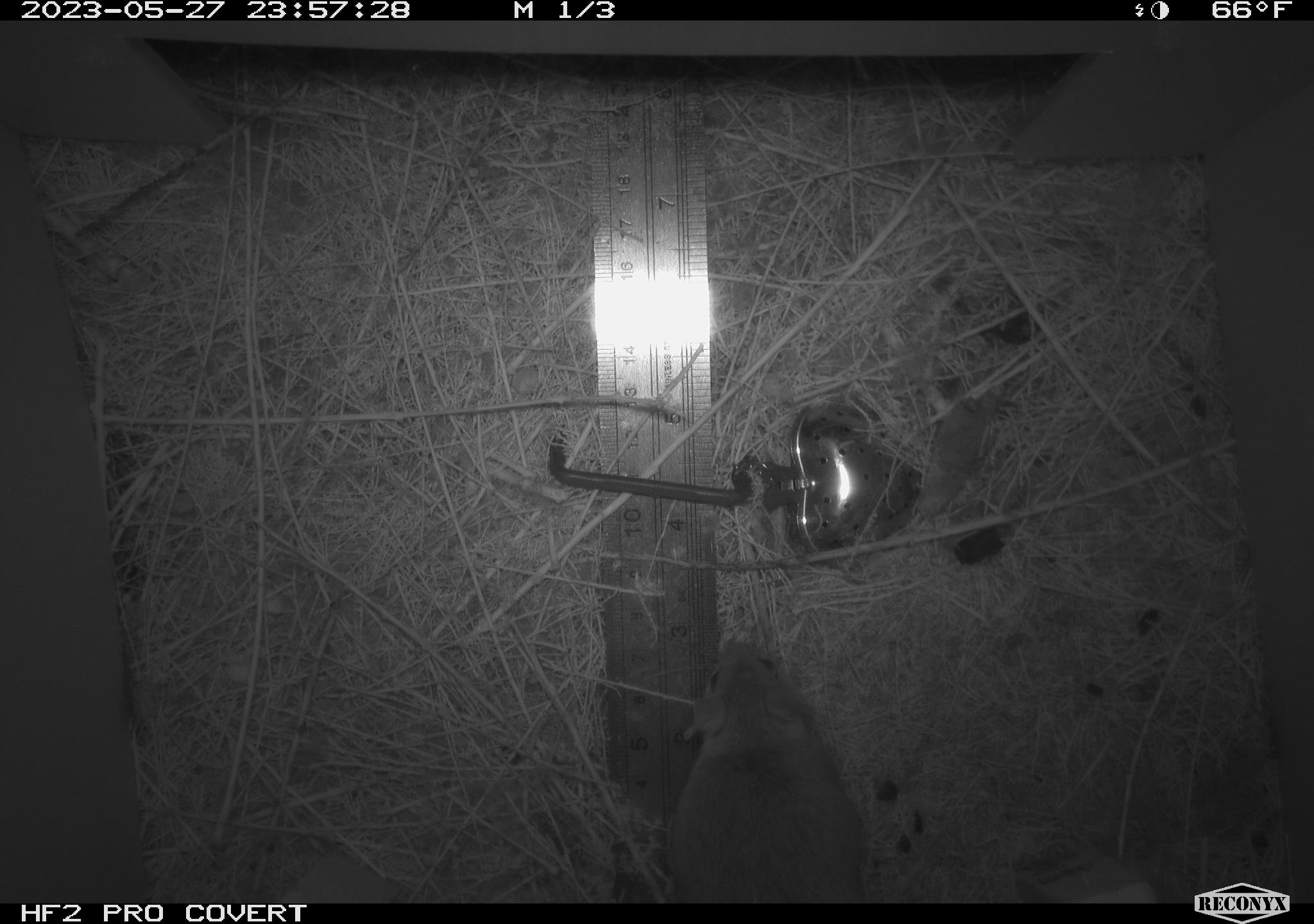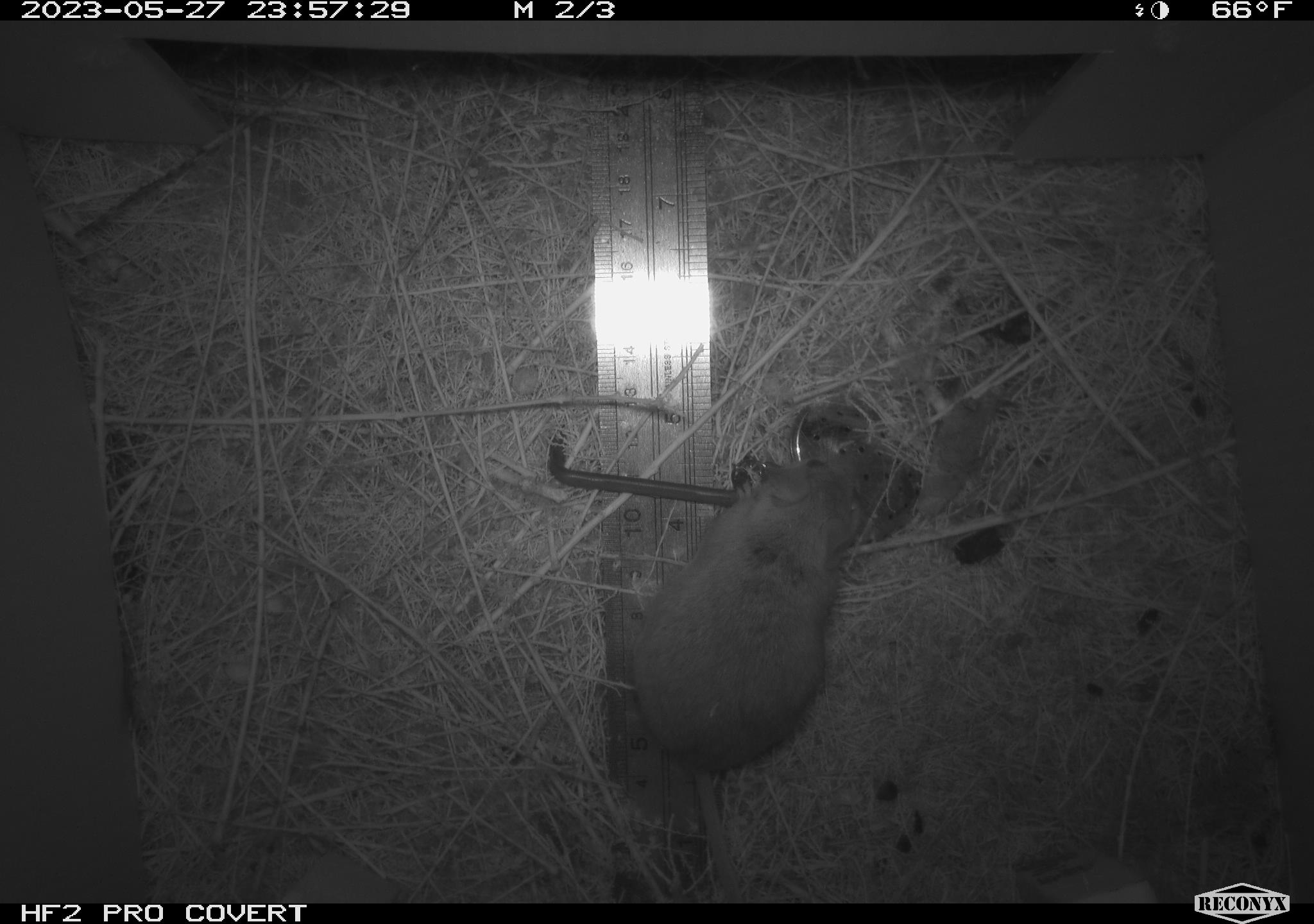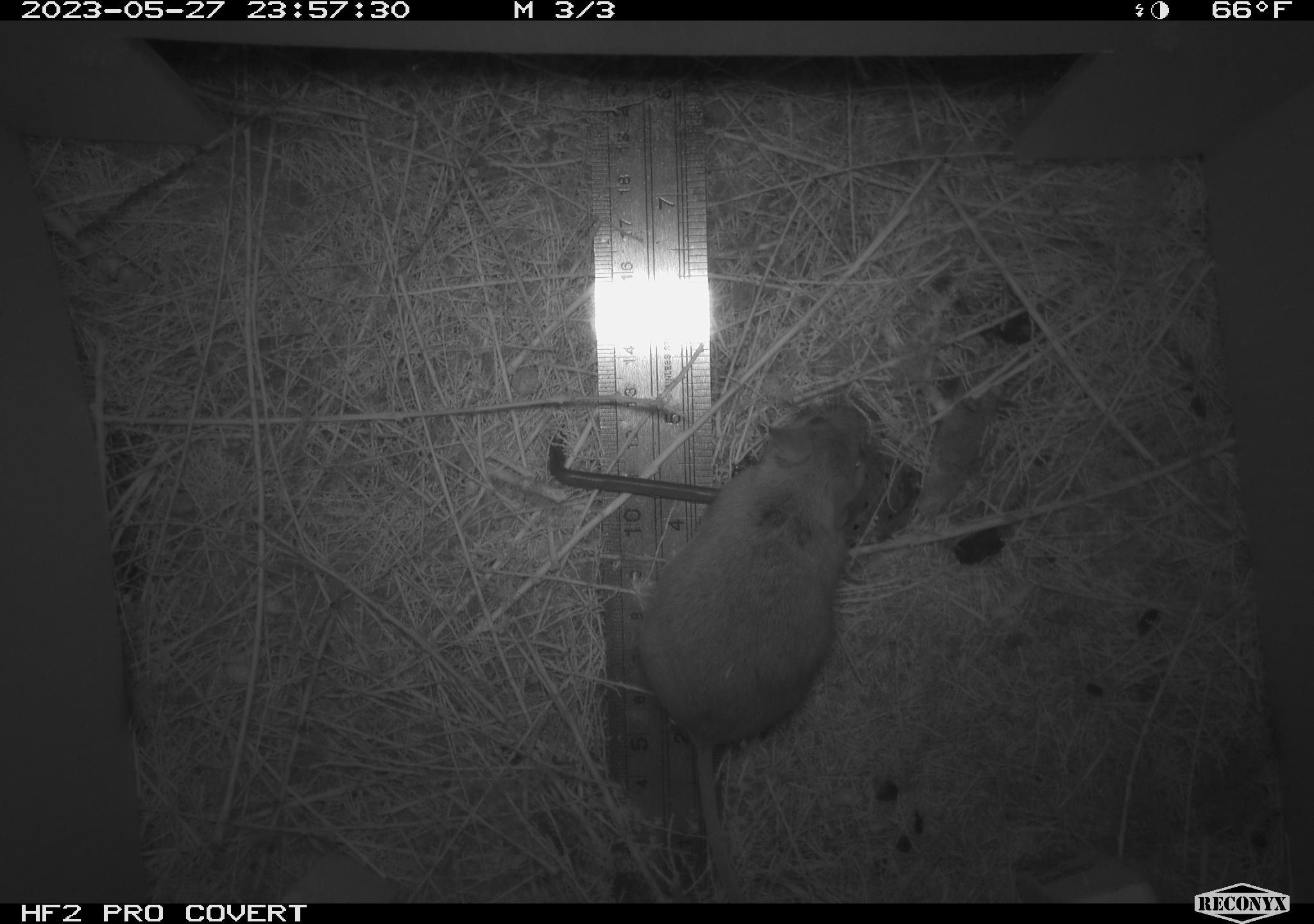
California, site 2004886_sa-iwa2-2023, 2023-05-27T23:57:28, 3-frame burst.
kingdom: Animalia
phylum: Chordata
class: Mammalia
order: Rodentia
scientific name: Rodentia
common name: mouse species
Mouse species (Rodentia).